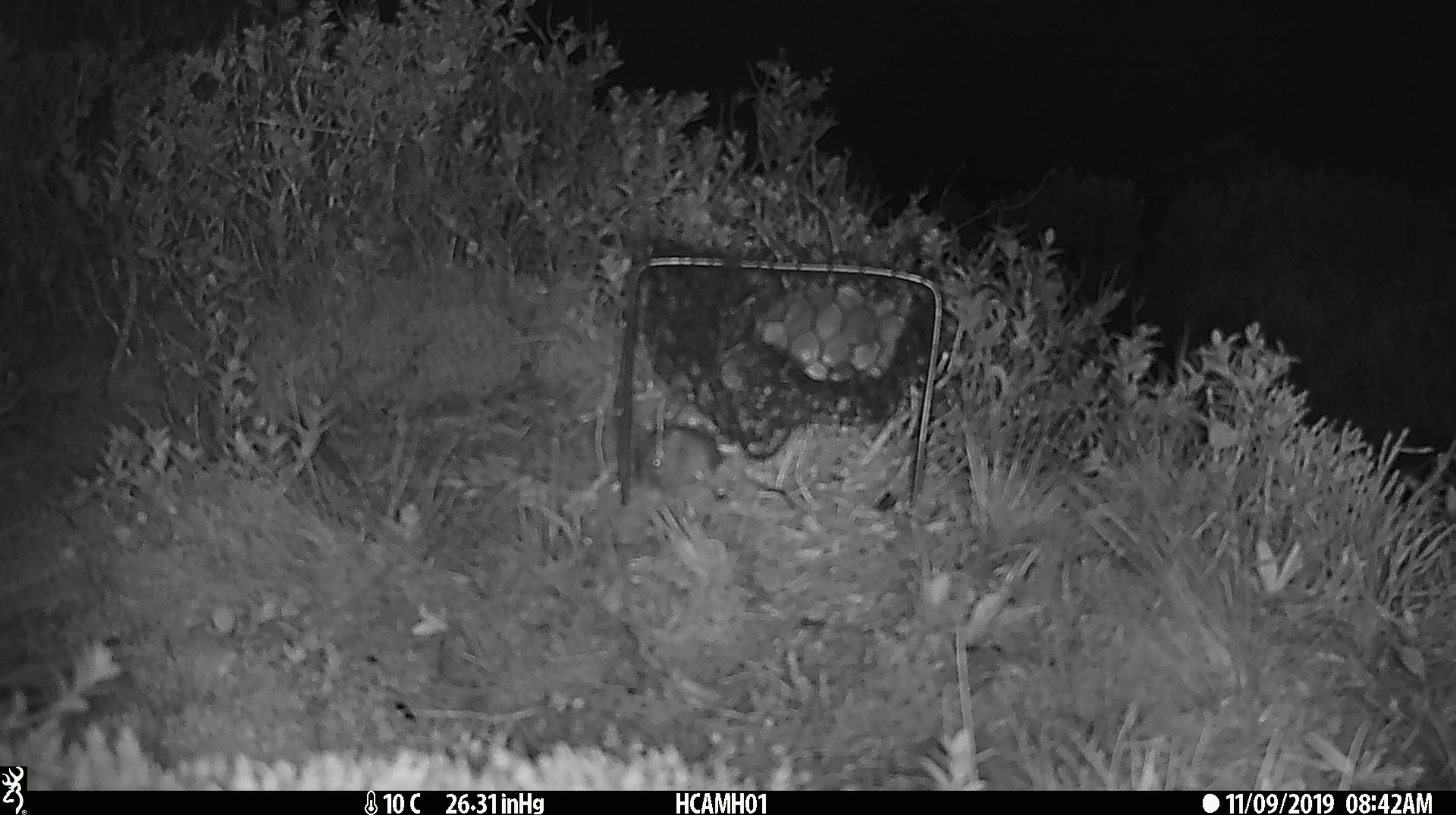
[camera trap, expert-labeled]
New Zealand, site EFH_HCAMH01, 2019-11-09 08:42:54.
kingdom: Animalia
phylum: Chordata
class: Mammalia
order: Rodentia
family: Muridae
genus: Mus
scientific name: Mus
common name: mouse